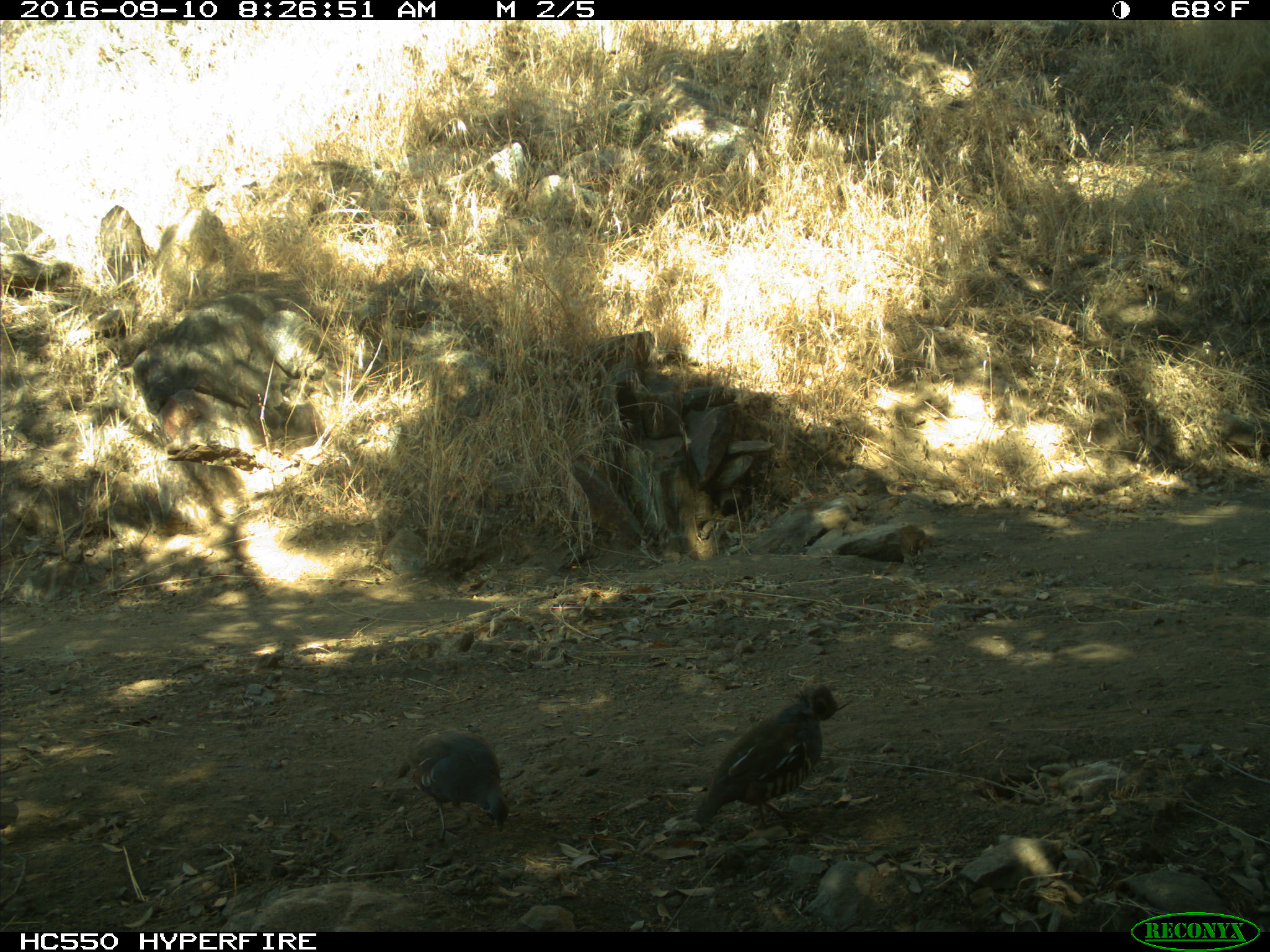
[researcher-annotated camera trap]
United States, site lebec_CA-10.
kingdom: Animalia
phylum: Chordata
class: Aves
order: Galliformes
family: Odontophoridae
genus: Callipepla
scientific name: Callipepla californica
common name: california quail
Callipepla californica (california quail).